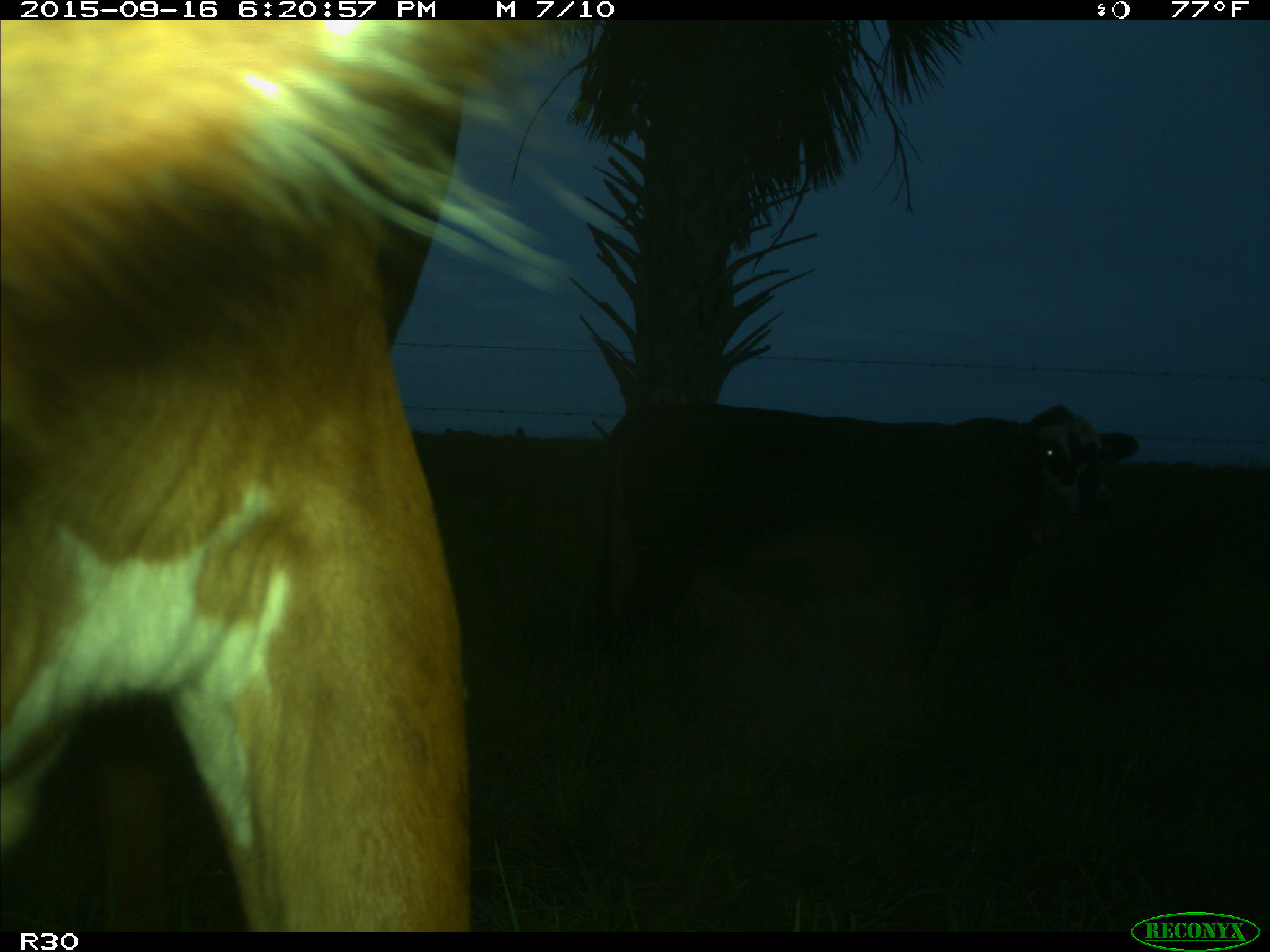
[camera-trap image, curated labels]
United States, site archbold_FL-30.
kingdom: Animalia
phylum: Chordata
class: Mammalia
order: Artiodactyla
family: Bovidae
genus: Bos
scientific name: Bos taurus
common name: domestic cow